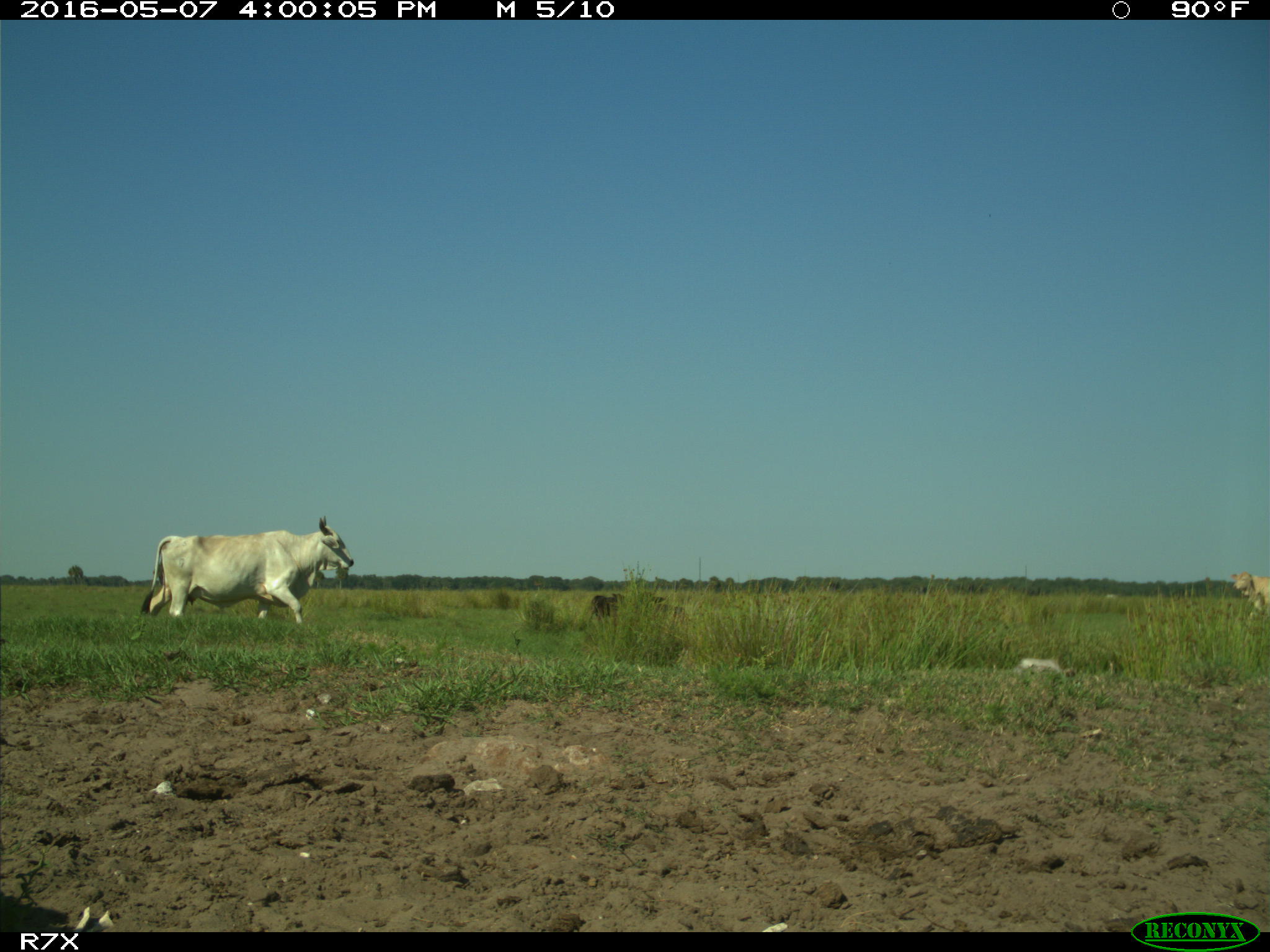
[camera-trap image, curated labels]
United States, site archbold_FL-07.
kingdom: Animalia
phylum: Chordata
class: Mammalia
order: Artiodactyla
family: Bovidae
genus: Bos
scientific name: Bos taurus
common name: domestic cow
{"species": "Bos taurus (domestic cow)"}